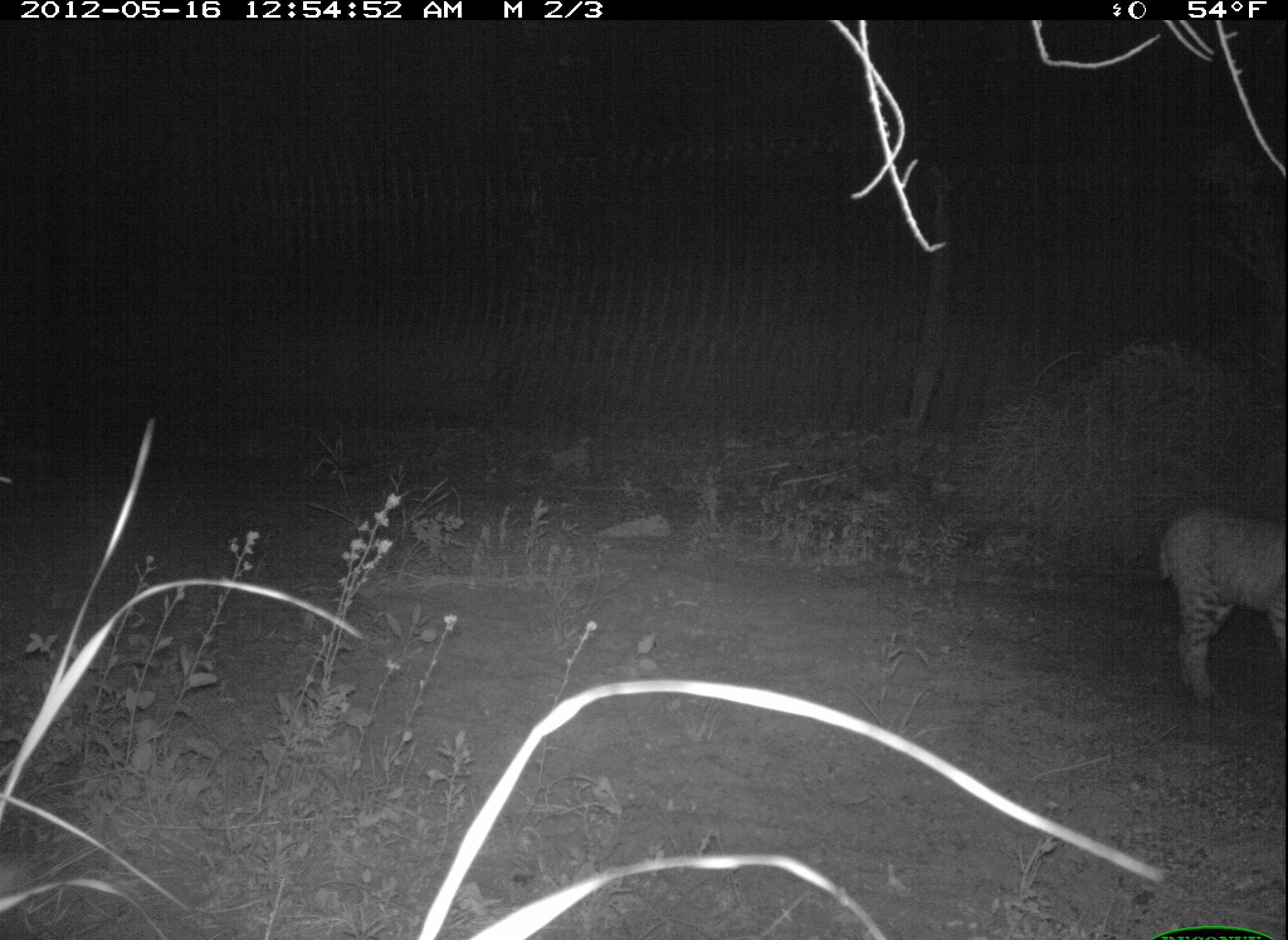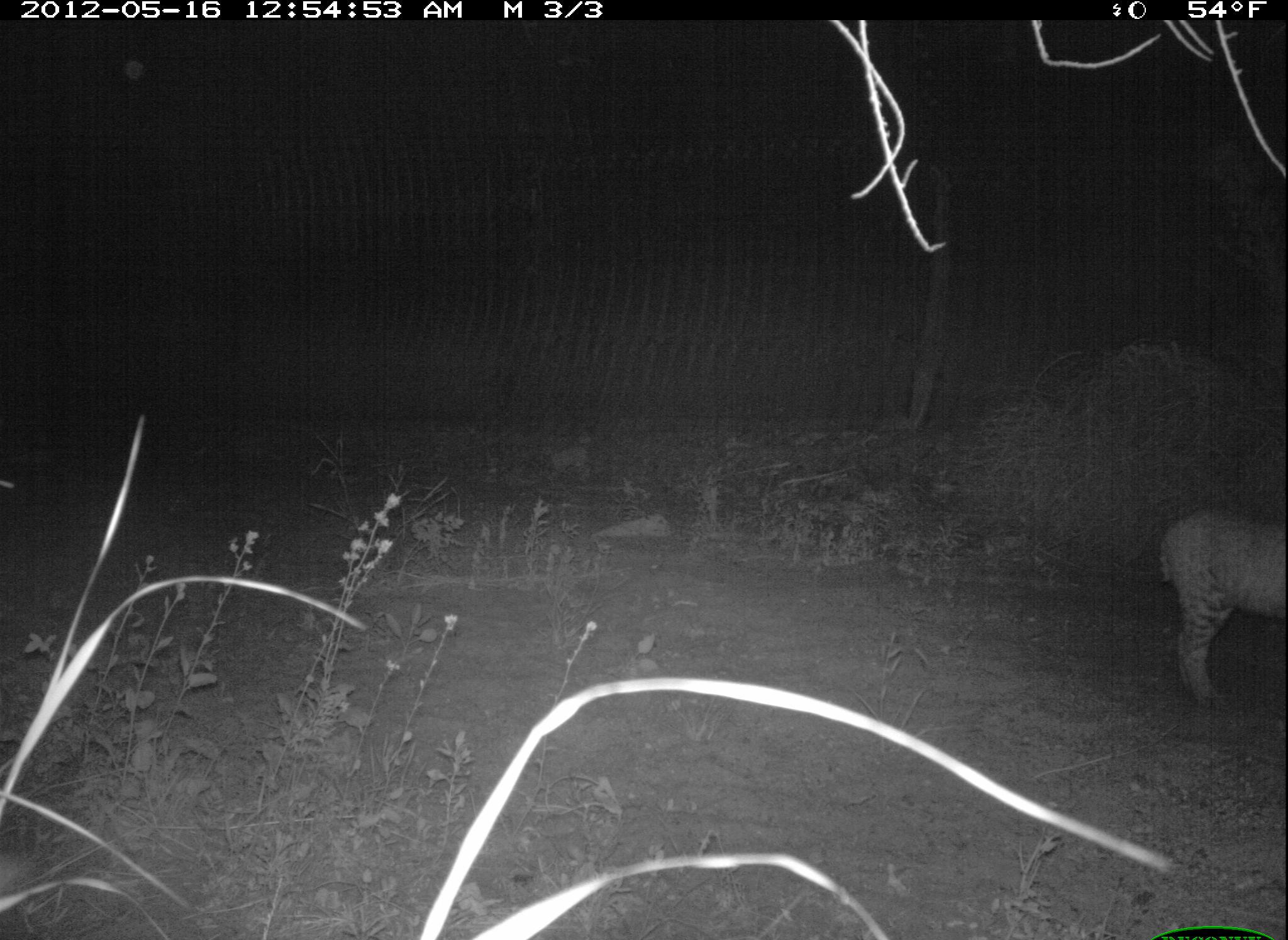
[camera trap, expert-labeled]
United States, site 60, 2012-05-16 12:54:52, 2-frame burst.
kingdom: Animalia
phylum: Chordata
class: Mammalia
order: Carnivora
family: Felidae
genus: Lynx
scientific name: Lynx rufus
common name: bobcat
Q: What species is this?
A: Bobcat (Lynx rufus).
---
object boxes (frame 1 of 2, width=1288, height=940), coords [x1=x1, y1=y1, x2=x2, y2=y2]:
bobcat: [x1=1158, y1=511, x2=1288, y2=709]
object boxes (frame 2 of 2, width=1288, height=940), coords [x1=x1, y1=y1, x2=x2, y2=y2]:
bobcat: [x1=1157, y1=505, x2=1288, y2=707]